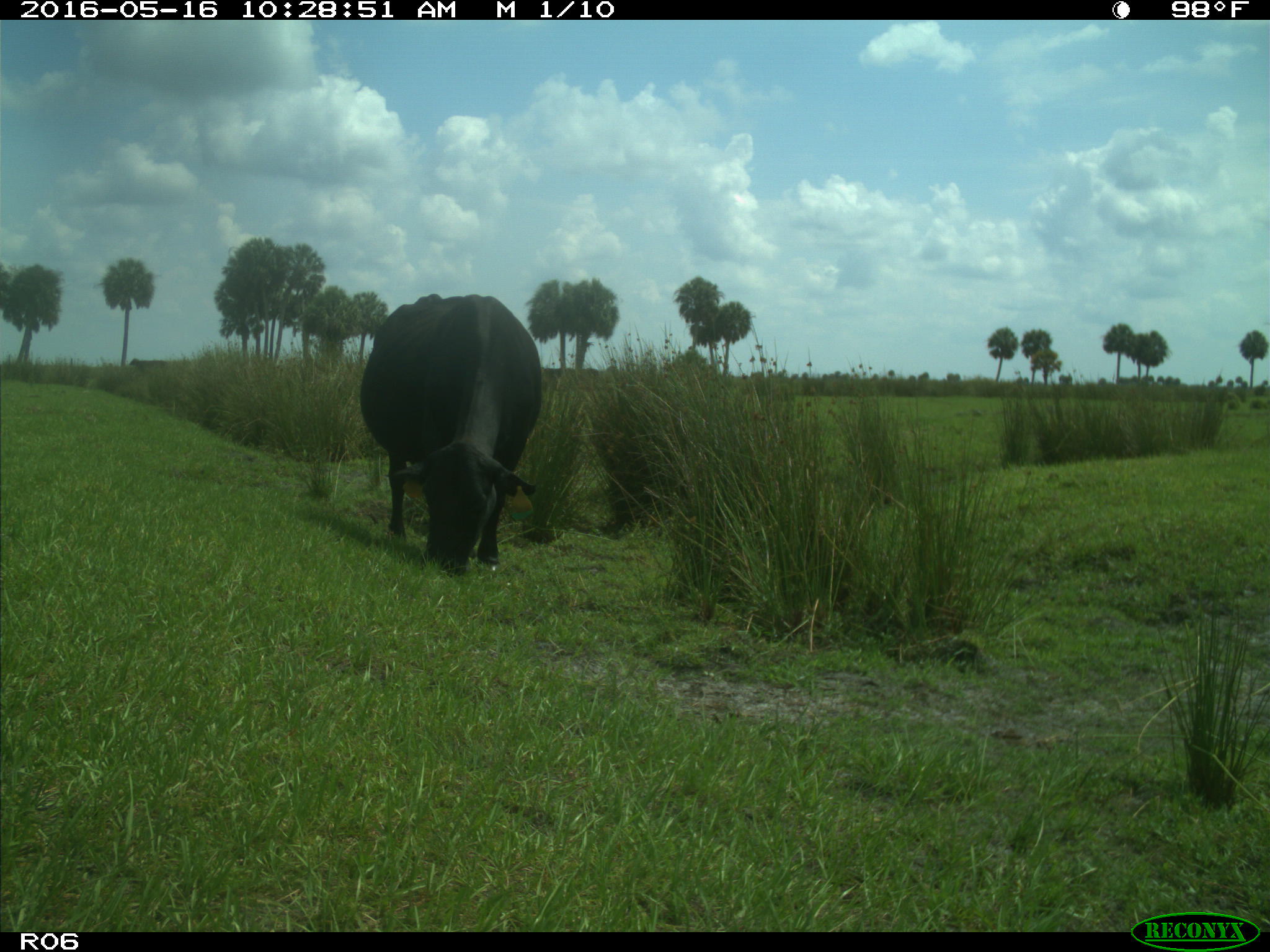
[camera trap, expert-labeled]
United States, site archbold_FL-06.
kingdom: Animalia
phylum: Chordata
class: Mammalia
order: Artiodactyla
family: Bovidae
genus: Bos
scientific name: Bos taurus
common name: domestic cow